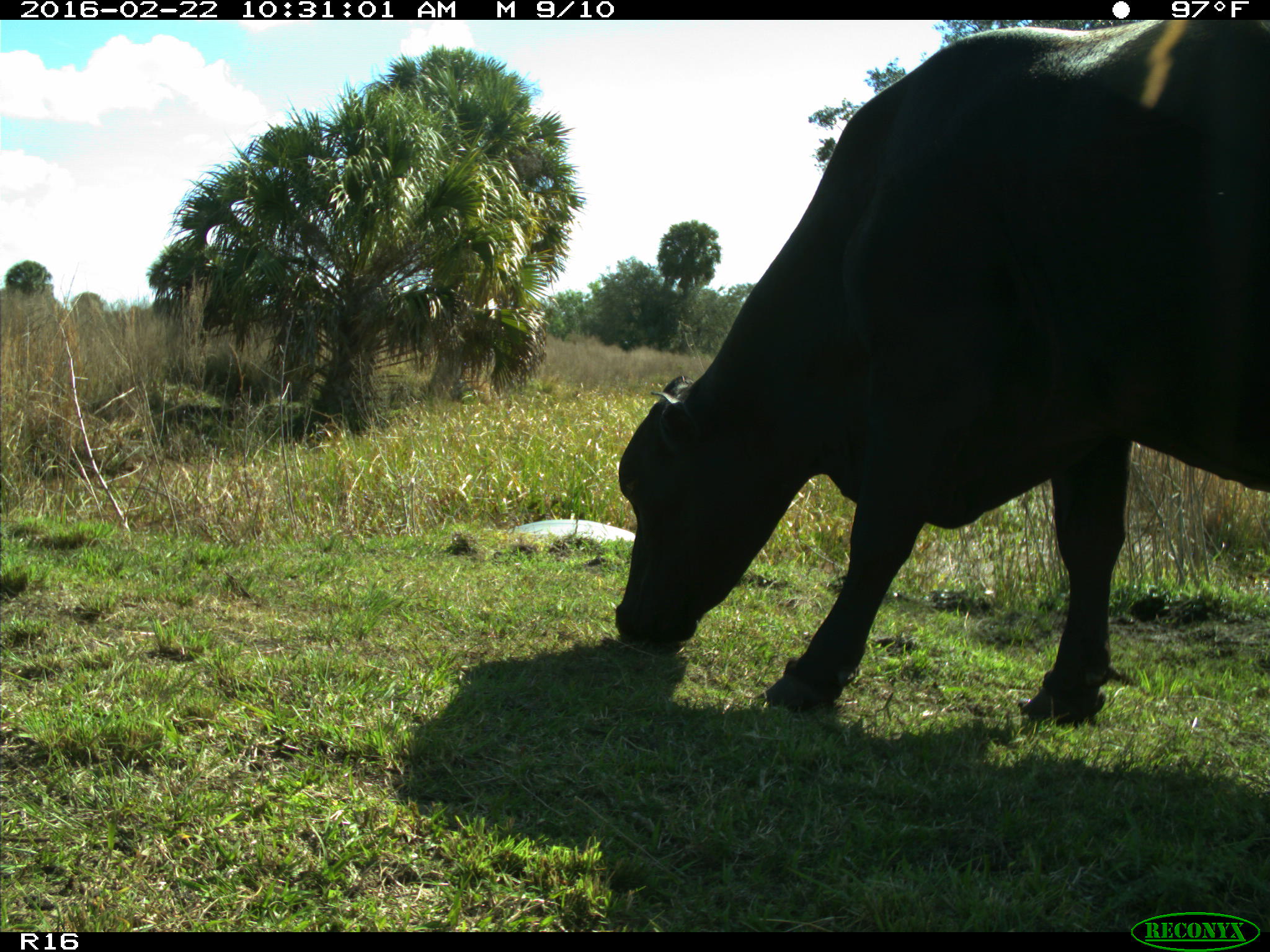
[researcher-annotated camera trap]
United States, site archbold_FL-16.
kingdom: Animalia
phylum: Chordata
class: Mammalia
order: Artiodactyla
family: Bovidae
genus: Bos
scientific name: Bos taurus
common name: domestic cow